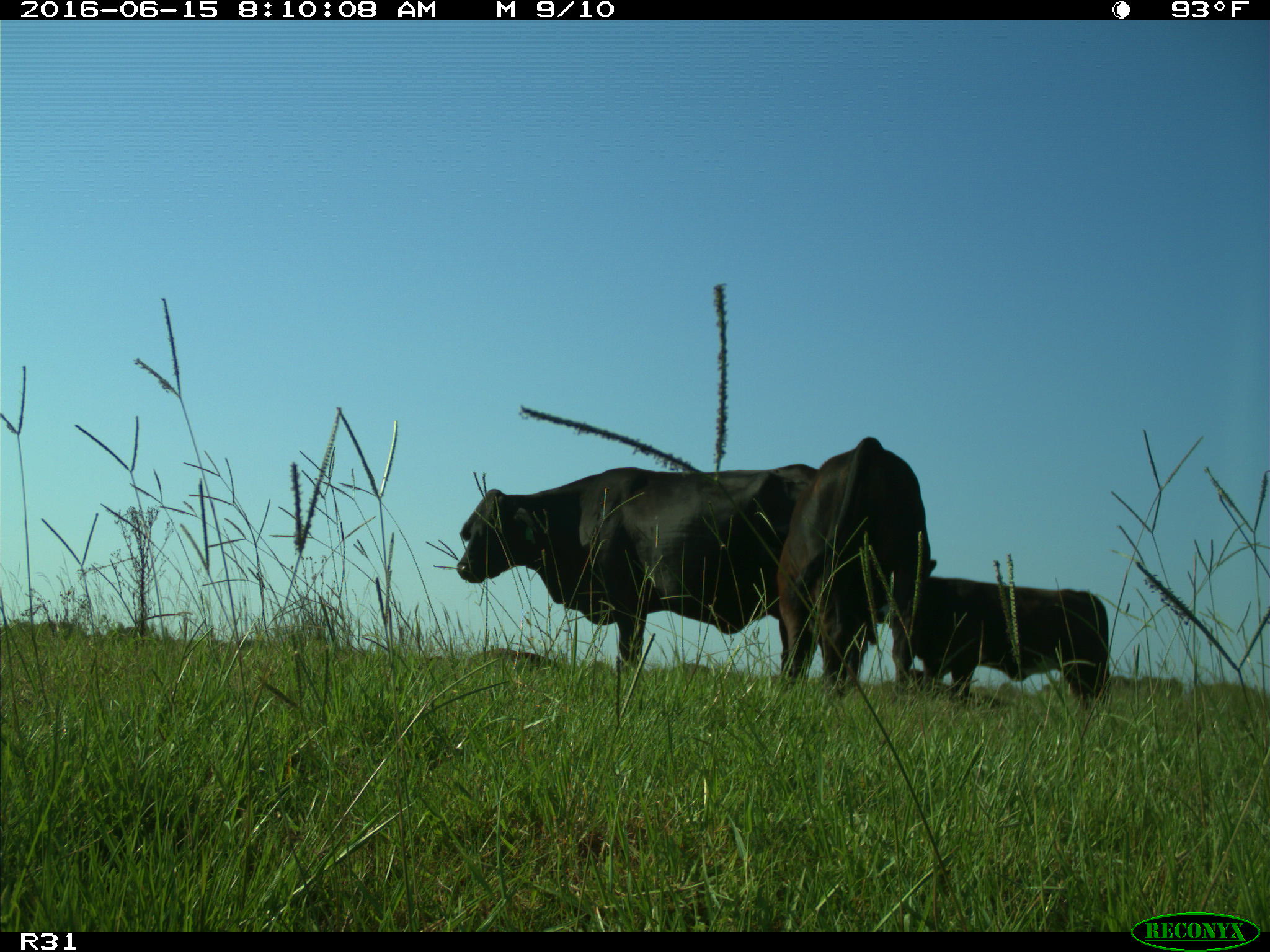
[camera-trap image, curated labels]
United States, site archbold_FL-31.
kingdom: Animalia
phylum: Chordata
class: Mammalia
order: Artiodactyla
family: Bovidae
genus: Bos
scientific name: Bos taurus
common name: domestic cow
Bos taurus (domestic cow).